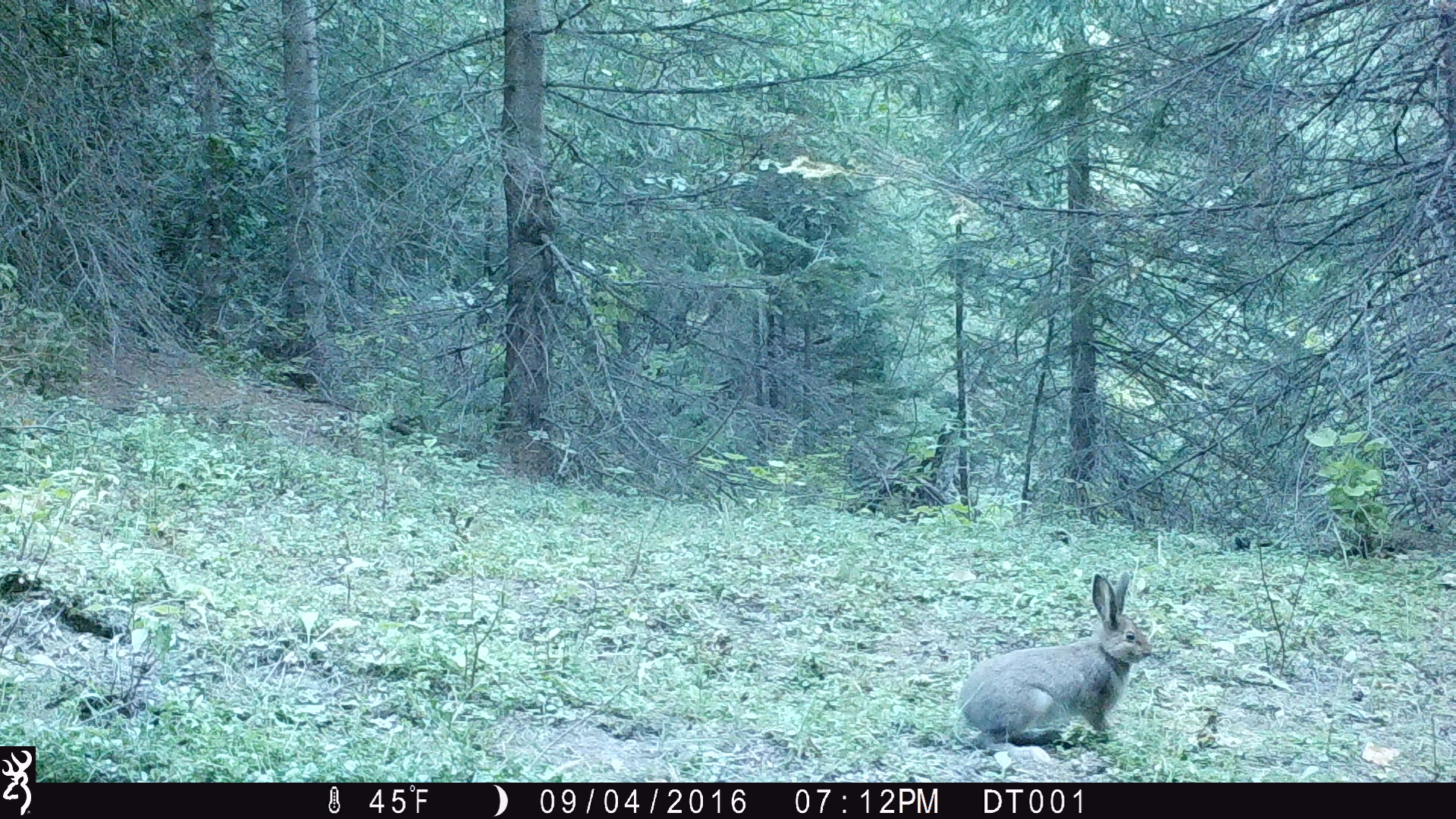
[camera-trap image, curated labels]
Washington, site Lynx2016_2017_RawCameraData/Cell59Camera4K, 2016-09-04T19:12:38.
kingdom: Animalia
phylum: Chordata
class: Mammalia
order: Lagomorpha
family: Leporidae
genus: Lepus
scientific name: Lepus americanus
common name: snowshoe hare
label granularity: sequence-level